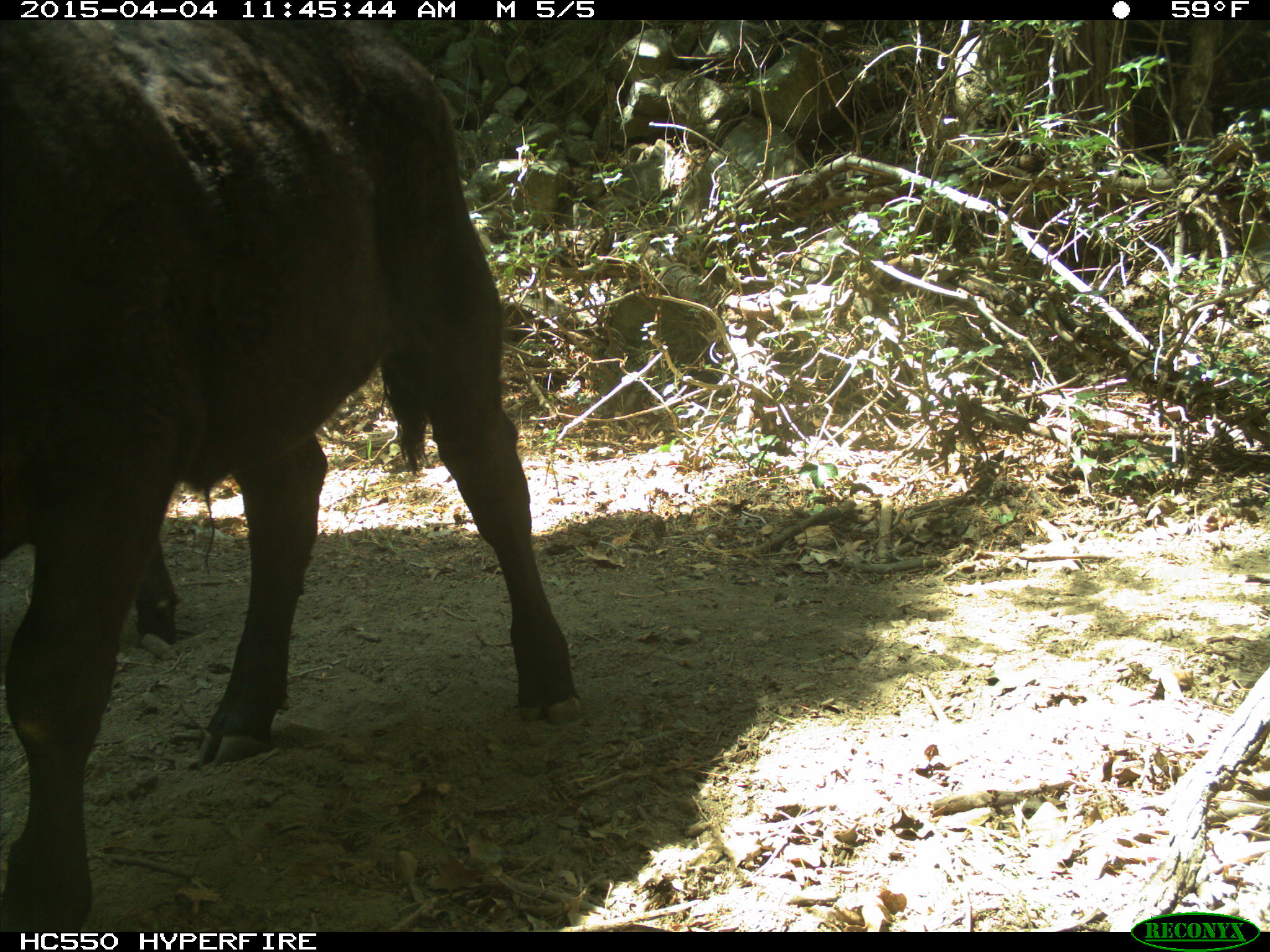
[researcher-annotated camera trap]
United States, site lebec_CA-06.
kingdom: Animalia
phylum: Chordata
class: Mammalia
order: Artiodactyla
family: Bovidae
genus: Bos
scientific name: Bos taurus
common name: domestic cow